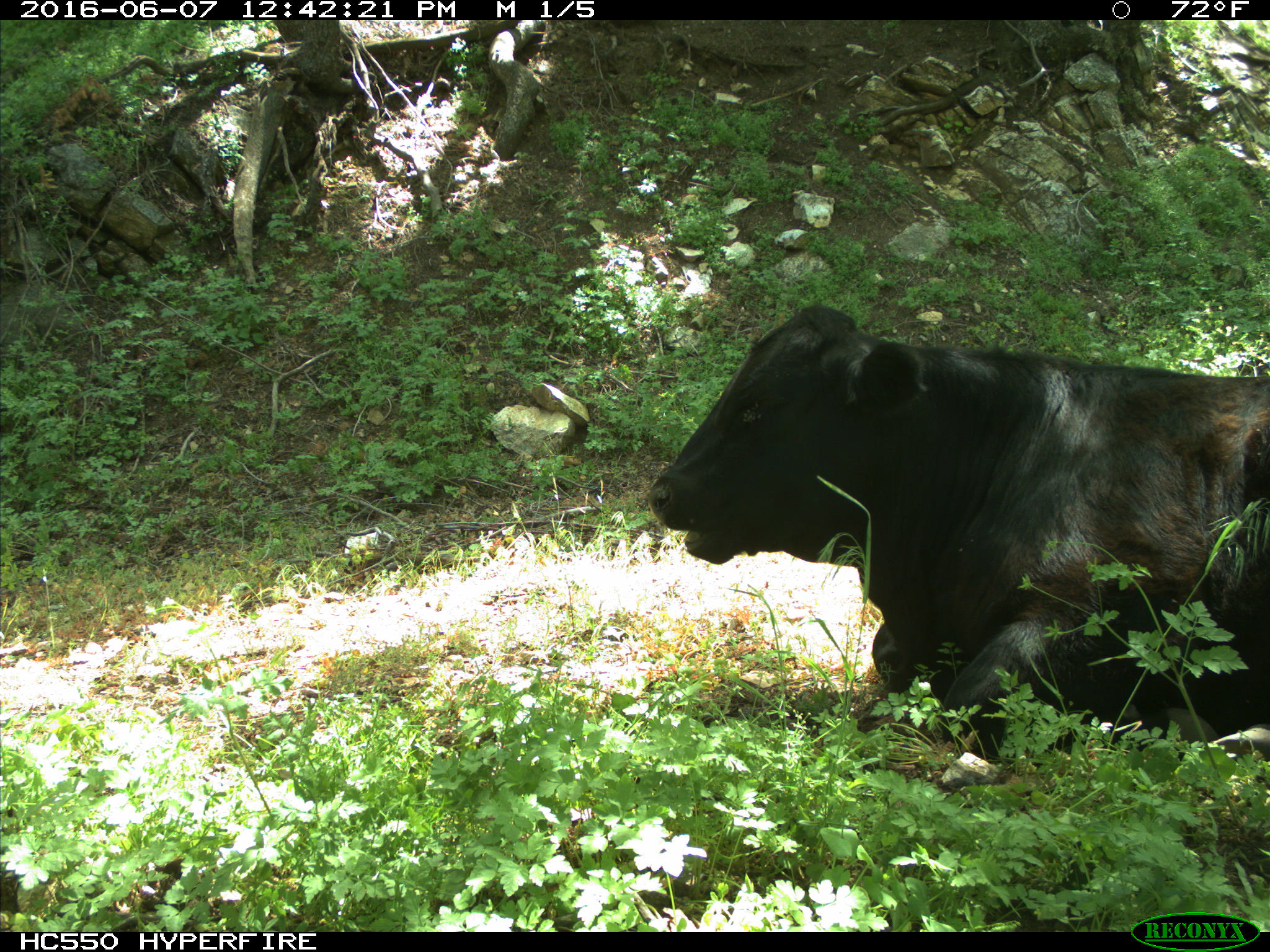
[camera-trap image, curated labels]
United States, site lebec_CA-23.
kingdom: Animalia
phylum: Chordata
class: Mammalia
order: Artiodactyla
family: Bovidae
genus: Bos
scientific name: Bos taurus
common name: domestic cow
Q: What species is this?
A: Bos taurus (domestic cow).